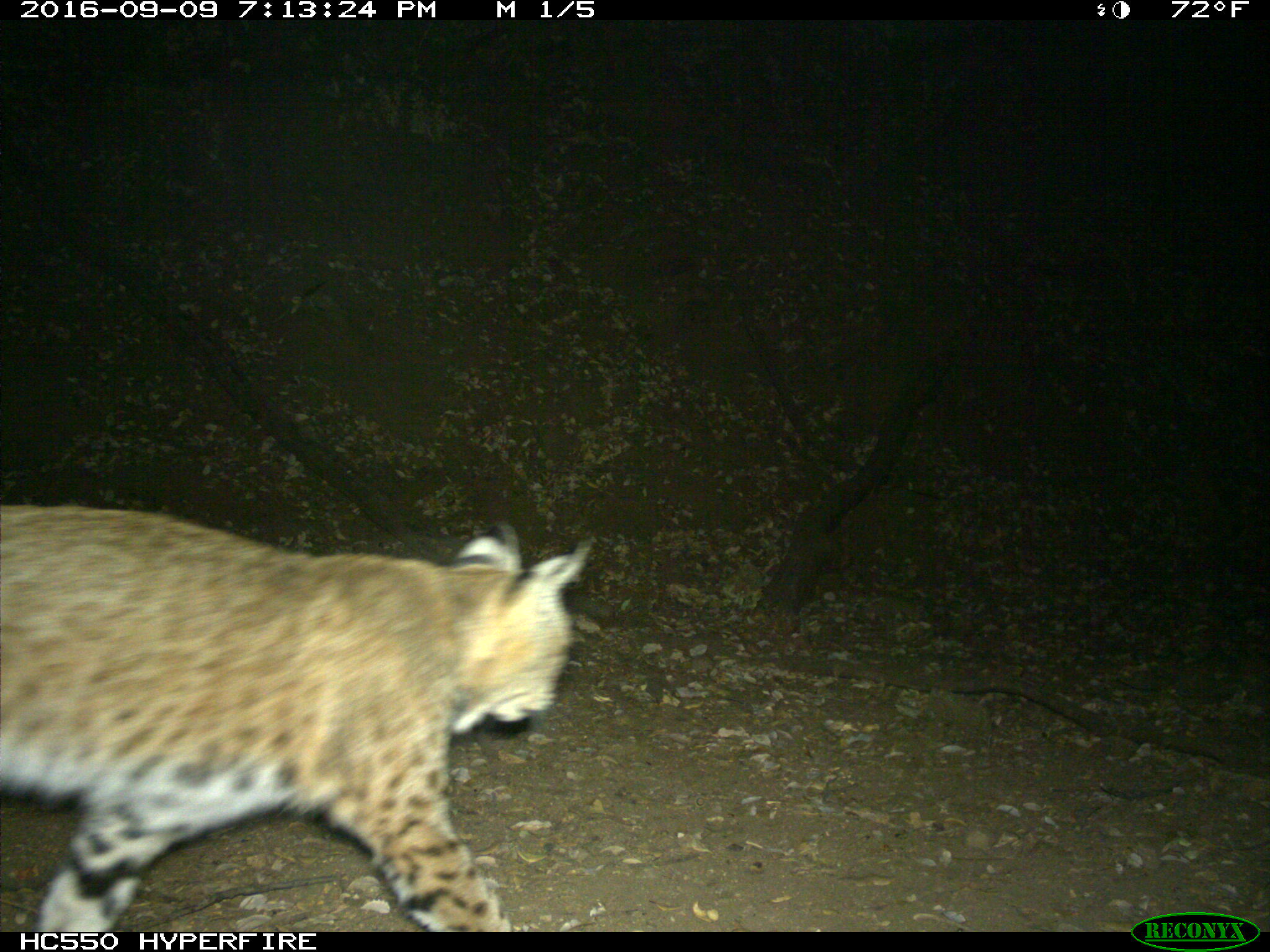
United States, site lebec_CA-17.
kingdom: Animalia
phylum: Chordata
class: Mammalia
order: Carnivora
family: Felidae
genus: Lynx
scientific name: Lynx rufus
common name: bobcat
Lynx rufus (bobcat).